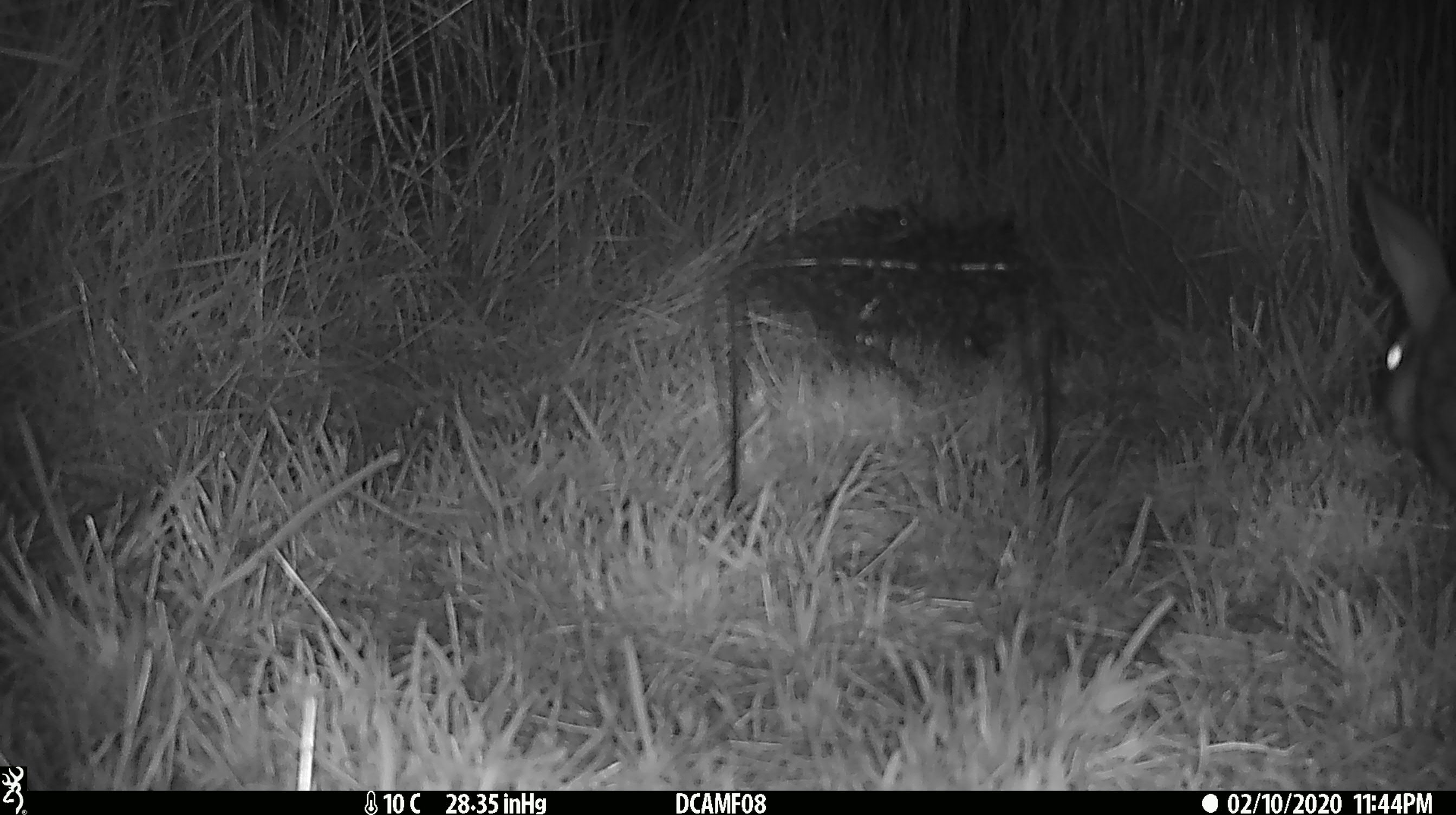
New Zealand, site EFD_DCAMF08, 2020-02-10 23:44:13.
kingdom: Animalia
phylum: Chordata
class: Mammalia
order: Lagomorpha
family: Leporidae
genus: Oryctolagus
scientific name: Oryctolagus cuniculus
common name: european rabbit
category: rabbit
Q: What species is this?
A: Rabbit (european rabbit) (Oryctolagus cuniculus).